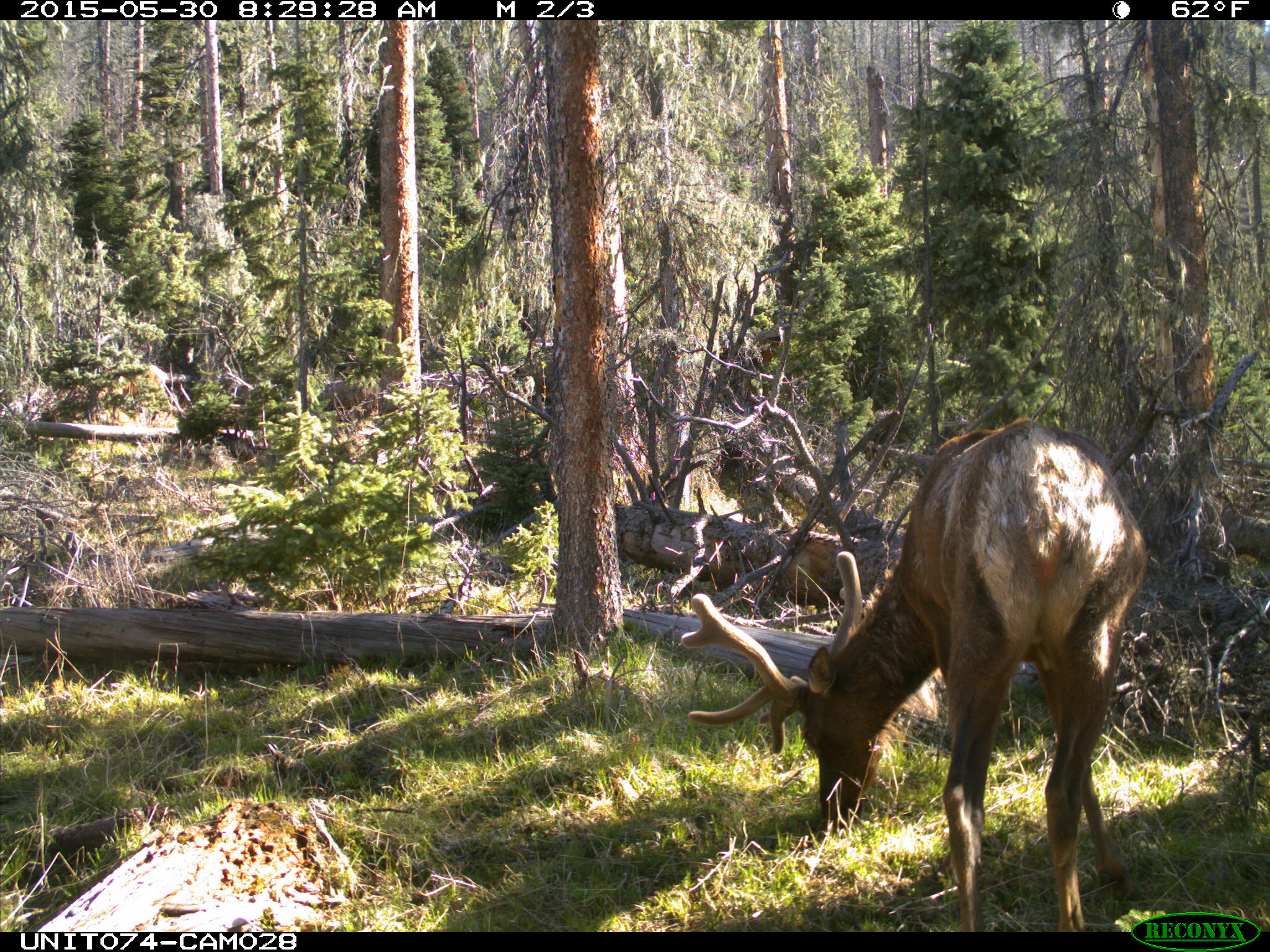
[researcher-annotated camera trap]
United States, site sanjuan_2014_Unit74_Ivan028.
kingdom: Animalia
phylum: Chordata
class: Mammalia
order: Artiodactyla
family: Cervidae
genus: Cervus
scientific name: Cervus elaphus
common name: red deer